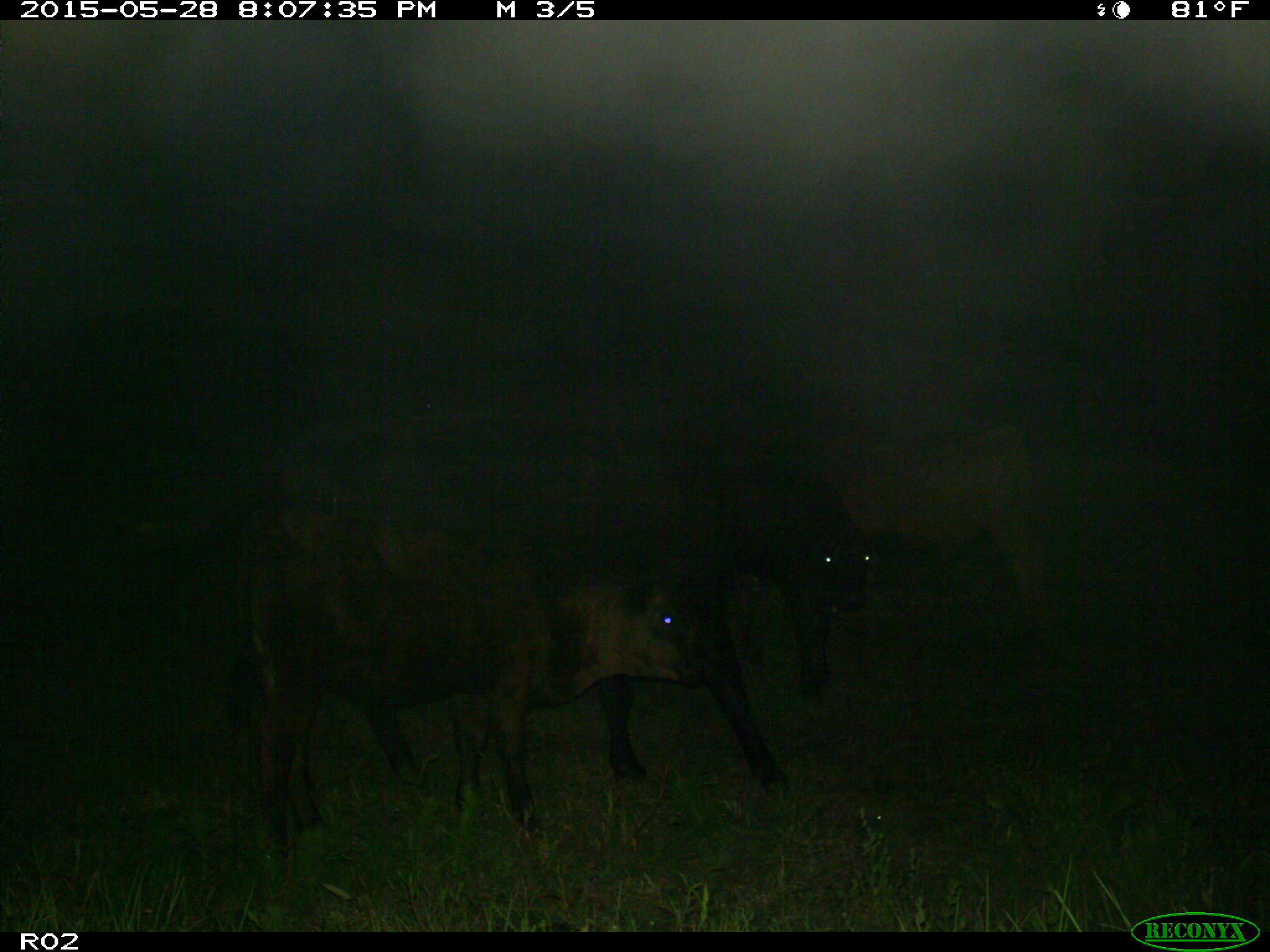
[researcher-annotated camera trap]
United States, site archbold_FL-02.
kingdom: Animalia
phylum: Chordata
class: Mammalia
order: Artiodactyla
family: Bovidae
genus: Bos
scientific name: Bos taurus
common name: domestic cow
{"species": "Bos taurus (domestic cow)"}